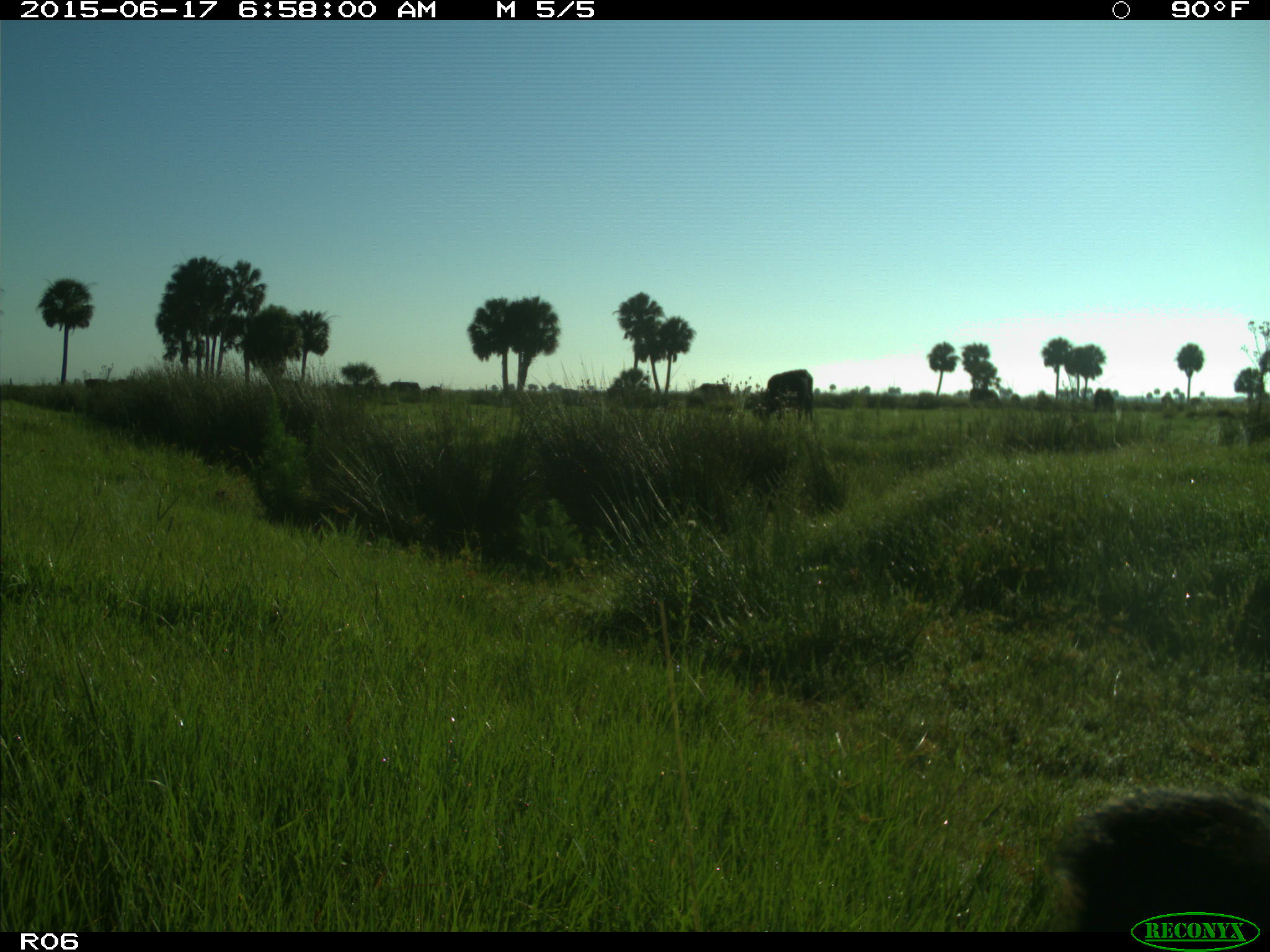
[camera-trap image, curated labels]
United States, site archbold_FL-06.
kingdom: Animalia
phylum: Chordata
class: Mammalia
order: Artiodactyla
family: Bovidae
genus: Bos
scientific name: Bos taurus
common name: domestic cow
Bos taurus (domestic cow).